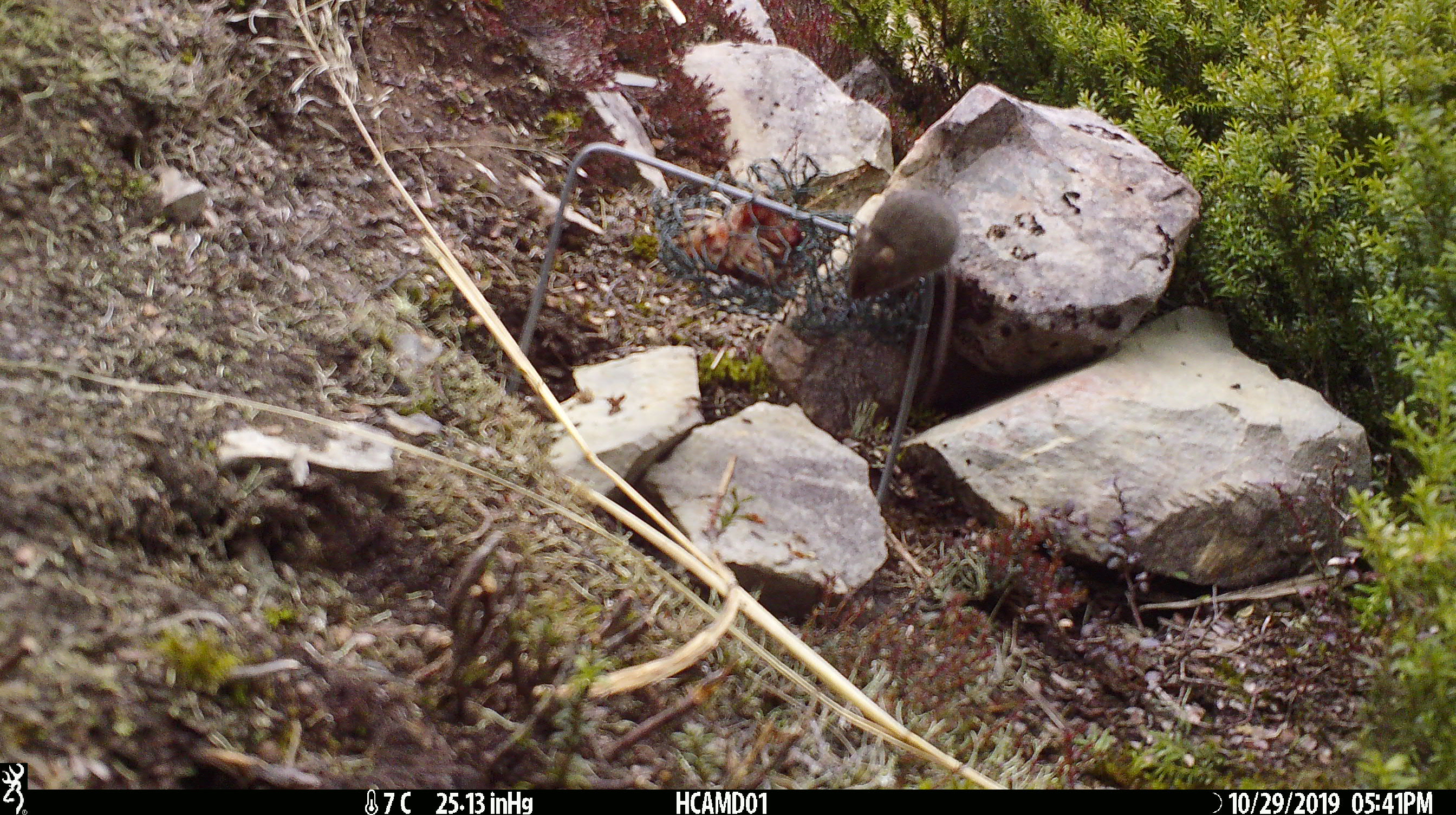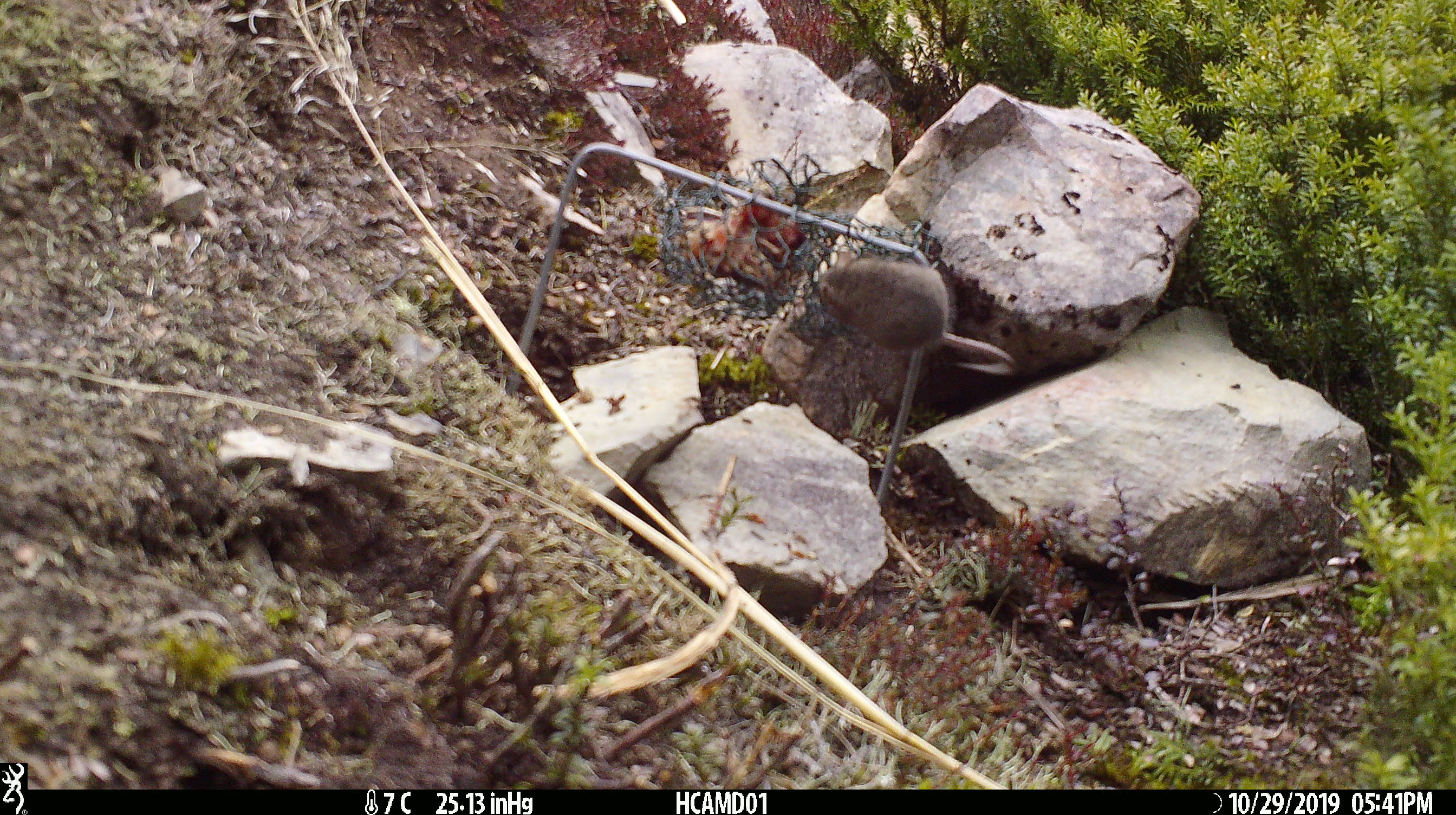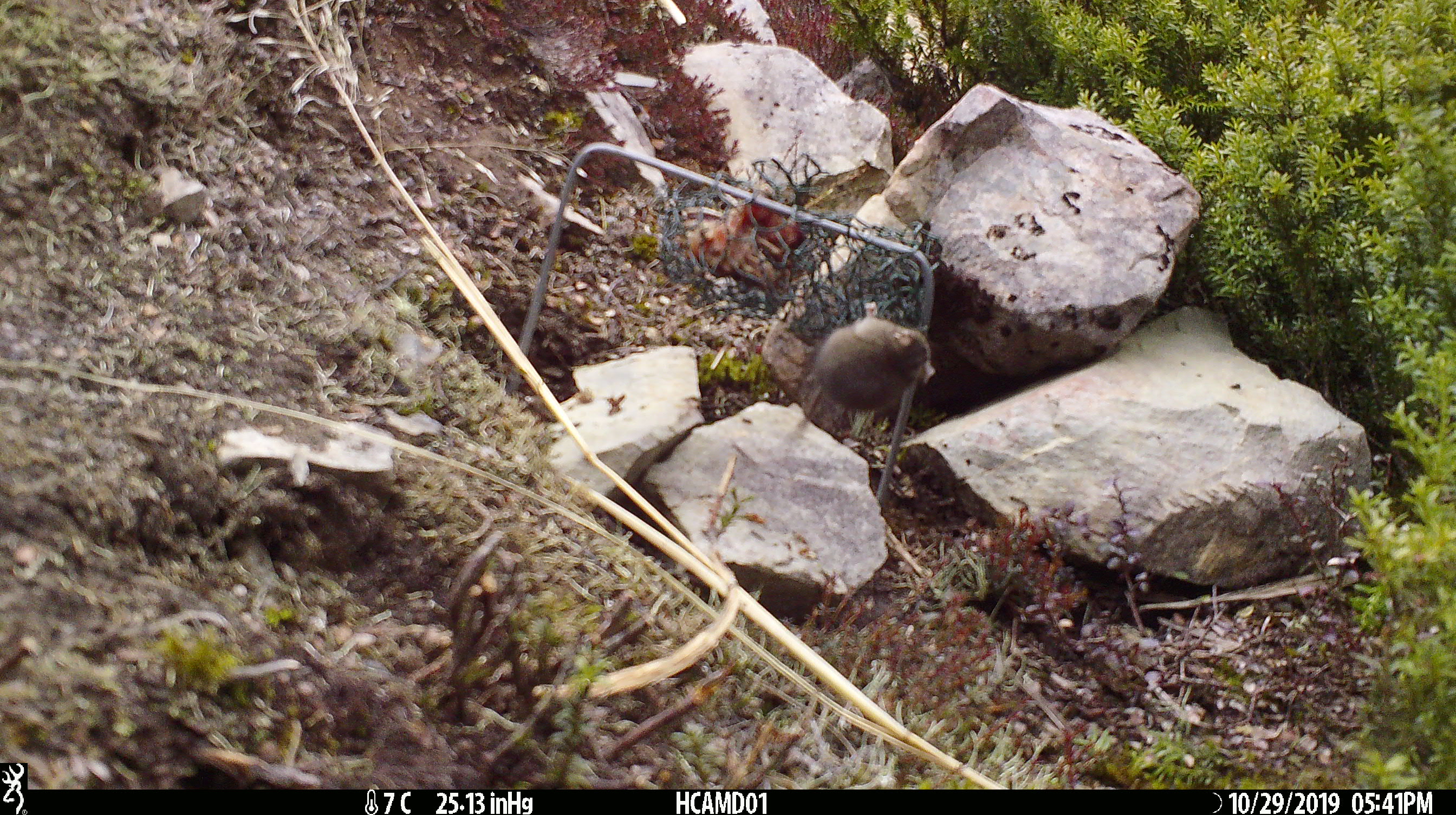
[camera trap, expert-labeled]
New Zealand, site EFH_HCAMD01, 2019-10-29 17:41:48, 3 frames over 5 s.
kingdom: Animalia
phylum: Chordata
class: Mammalia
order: Rodentia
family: Muridae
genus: Mus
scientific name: Mus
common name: mouse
Mouse (Mus).